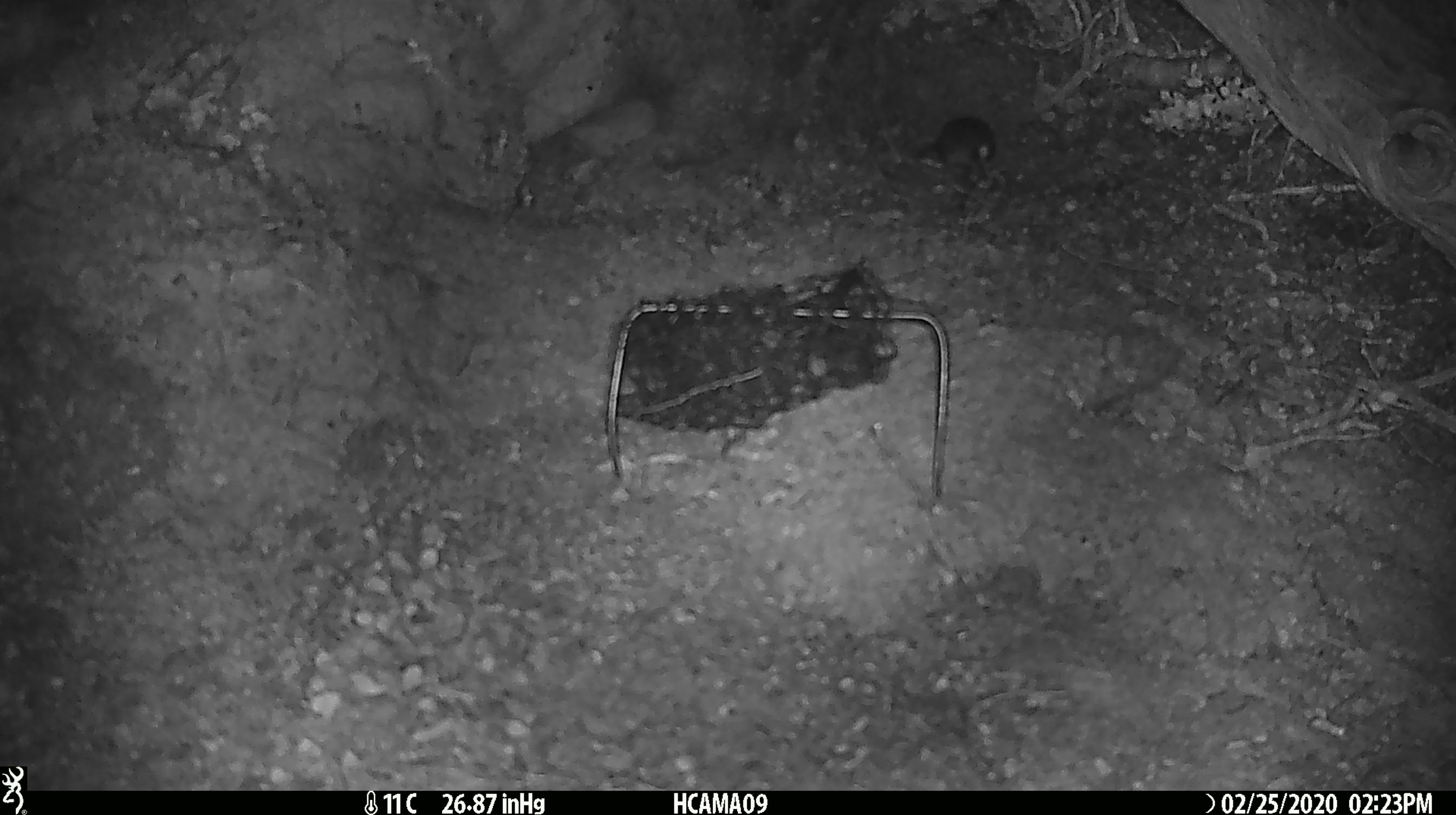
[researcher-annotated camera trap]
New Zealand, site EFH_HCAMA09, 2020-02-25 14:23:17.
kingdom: Animalia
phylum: Chordata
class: Mammalia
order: Rodentia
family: Muridae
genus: Mus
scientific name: Mus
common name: mouse